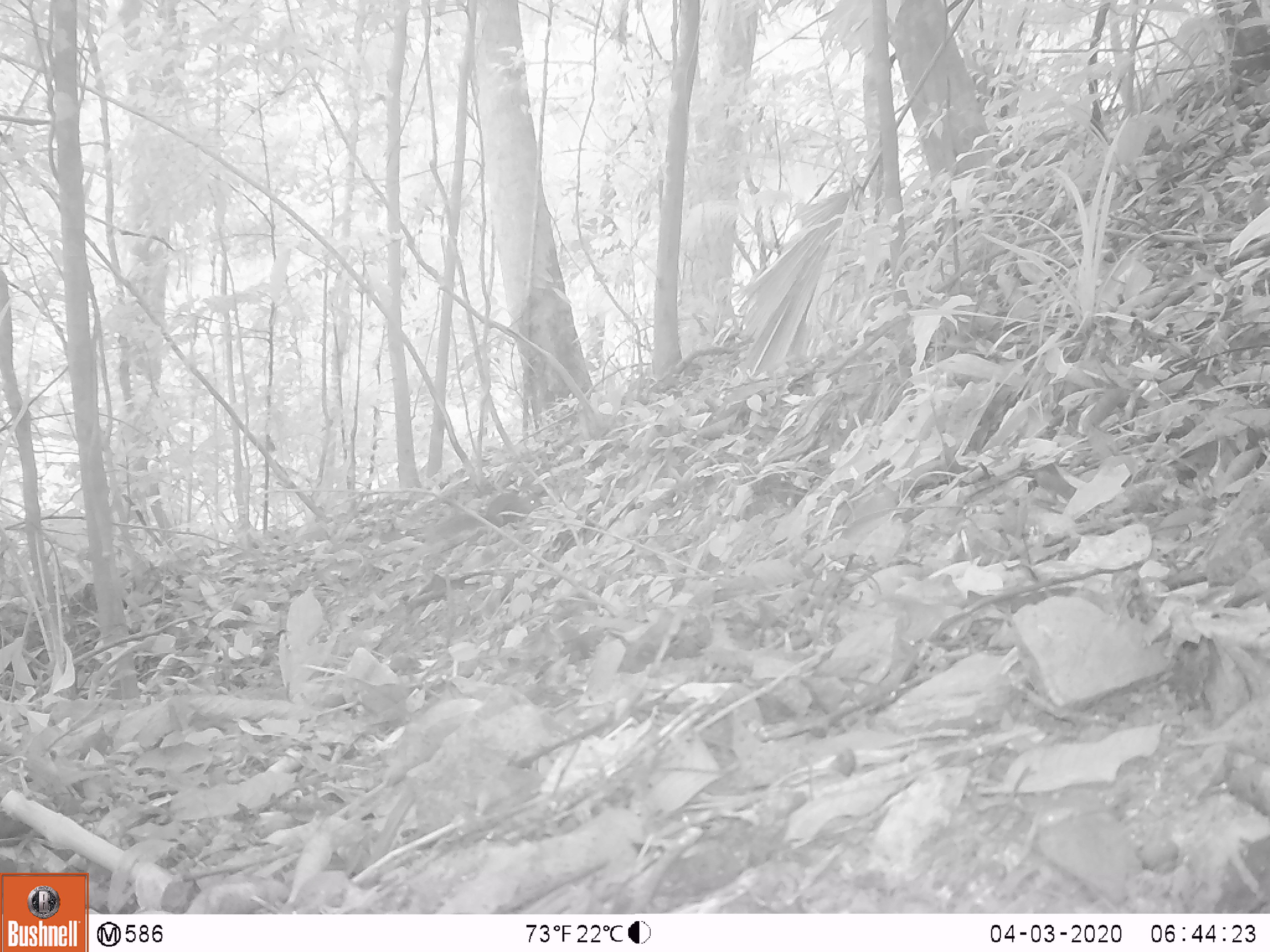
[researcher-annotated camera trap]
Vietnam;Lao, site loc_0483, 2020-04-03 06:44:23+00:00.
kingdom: Animalia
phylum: Chordata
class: Mammalia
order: Rodentia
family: Sciuridae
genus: Dremomys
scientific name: Dremomys rufigenis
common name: red-cheeked squirrel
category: red cheeked squirrel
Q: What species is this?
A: Red cheeked squirrel (red-cheeked squirrel) (Dremomys rufigenis).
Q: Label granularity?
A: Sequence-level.